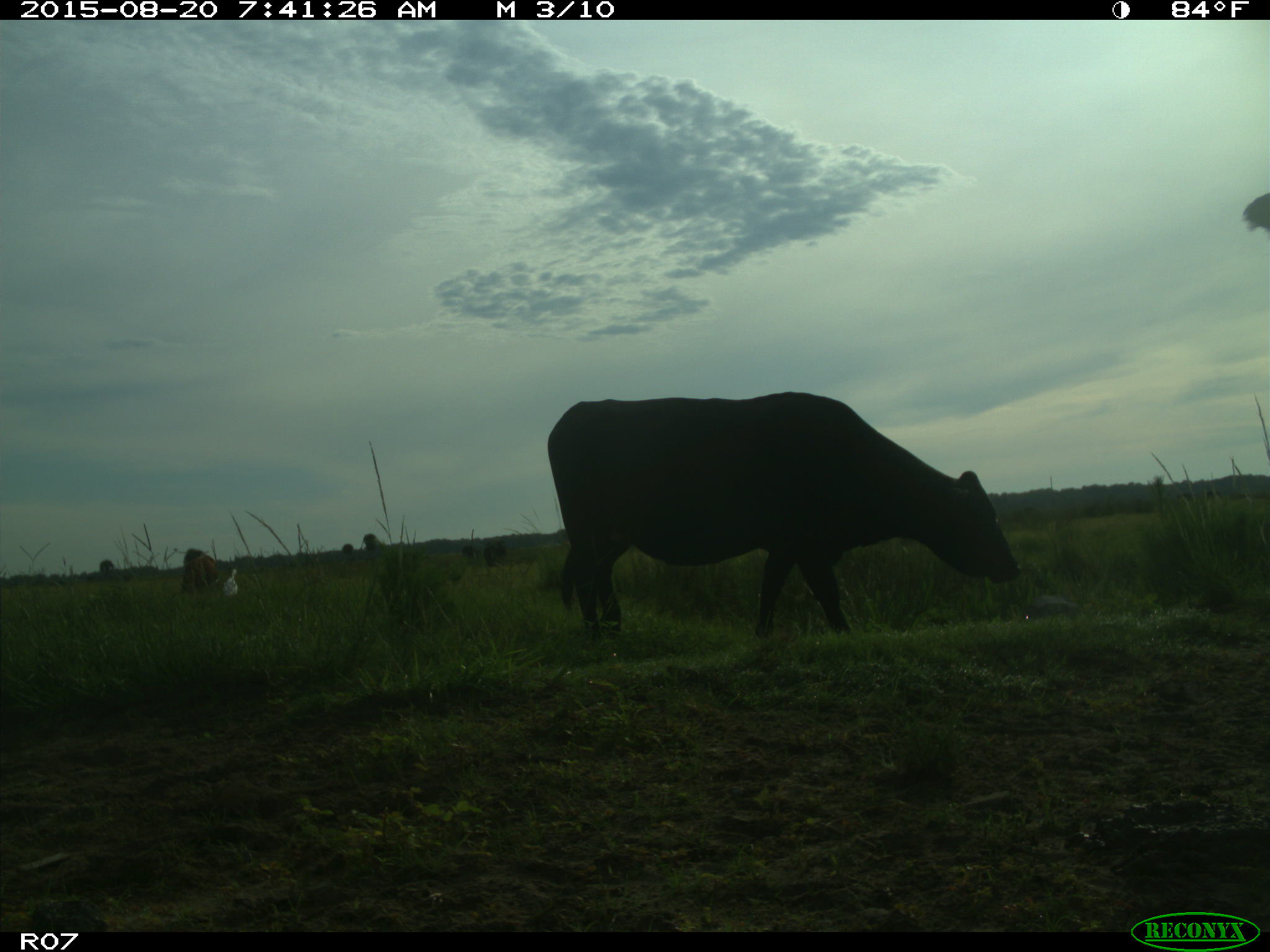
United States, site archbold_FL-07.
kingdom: Animalia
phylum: Chordata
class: Mammalia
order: Artiodactyla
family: Bovidae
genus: Bos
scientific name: Bos taurus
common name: domestic cow